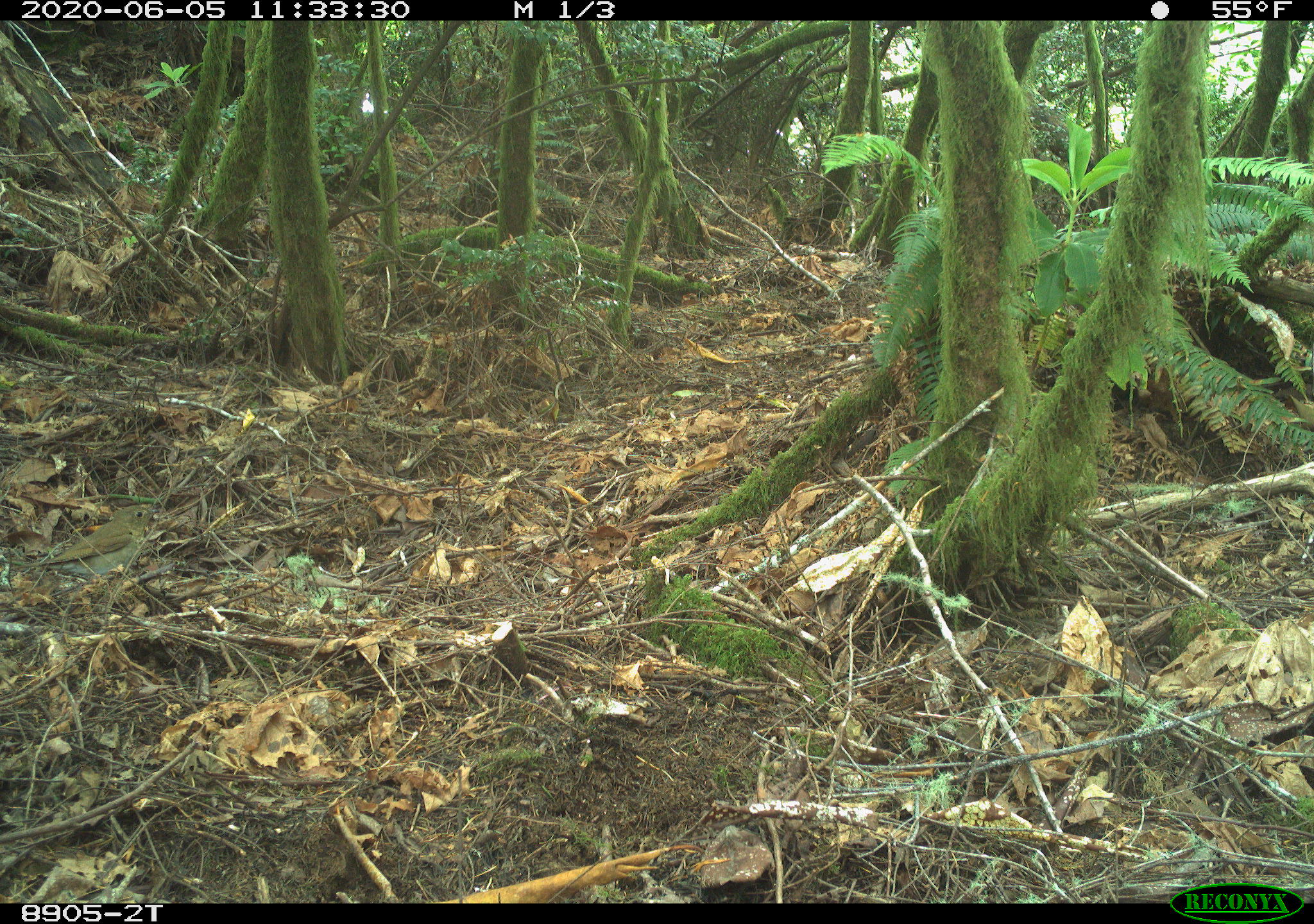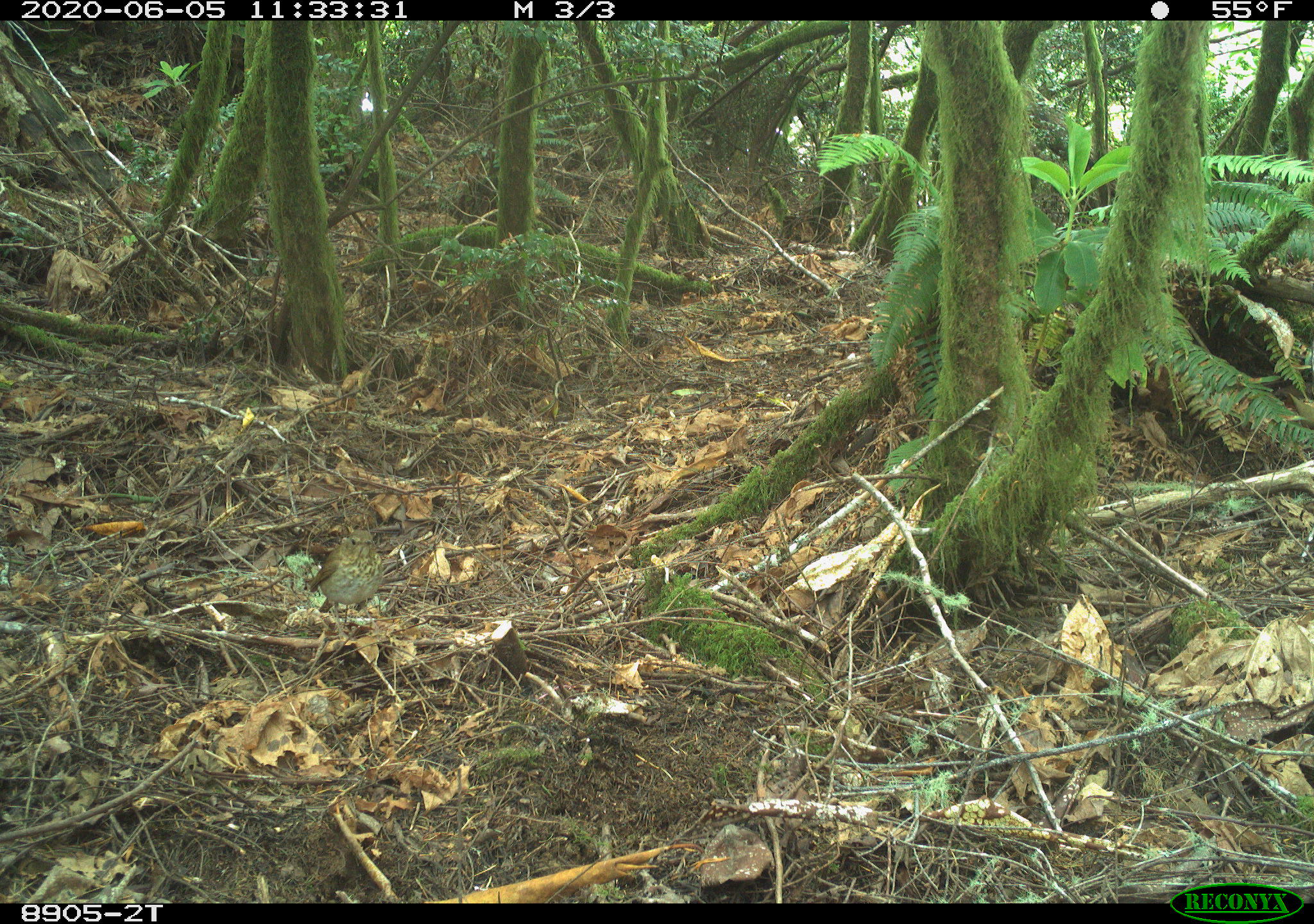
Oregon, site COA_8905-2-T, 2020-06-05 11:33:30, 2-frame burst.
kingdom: Animalia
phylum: Chordata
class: Aves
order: Passeriformes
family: Turdidae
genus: Catharus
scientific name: Catharus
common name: brown thrushes and nightingale-thrushes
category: catharus species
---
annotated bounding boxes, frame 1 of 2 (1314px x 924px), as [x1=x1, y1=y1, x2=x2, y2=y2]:
catharus species: [x1=16, y1=495, x2=178, y2=600]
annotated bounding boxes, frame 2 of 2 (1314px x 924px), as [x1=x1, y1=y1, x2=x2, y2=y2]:
catharus species: [x1=298, y1=522, x2=395, y2=642]